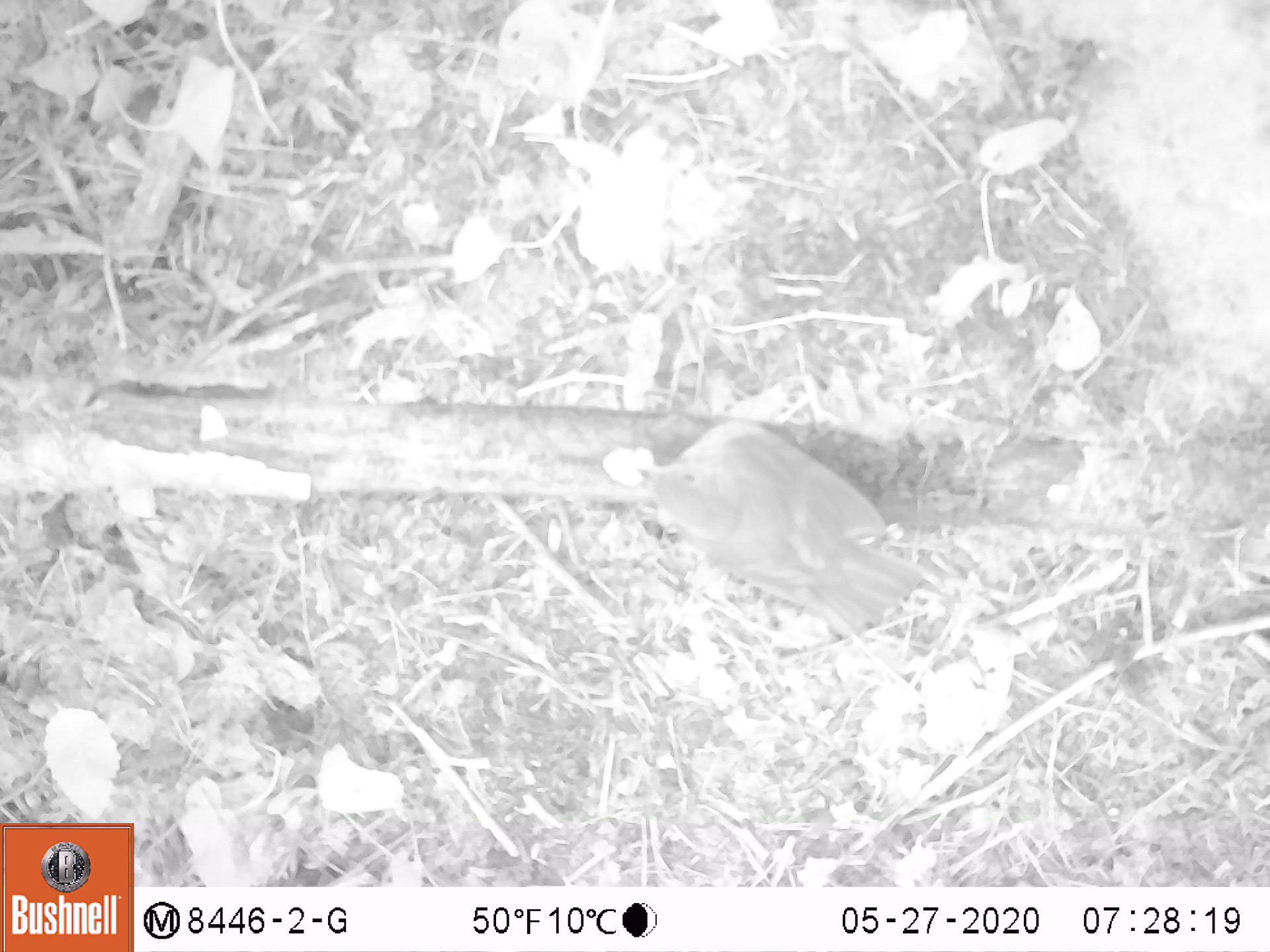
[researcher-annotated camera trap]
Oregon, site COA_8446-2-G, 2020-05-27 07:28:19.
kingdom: Animalia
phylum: Chordata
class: Aves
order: Passeriformes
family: Turdidae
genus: Catharus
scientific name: Catharus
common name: brown thrushes and nightingale-thrushes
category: catharus species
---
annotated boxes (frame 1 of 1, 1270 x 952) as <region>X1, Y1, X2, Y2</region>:
catharus species: <region>609, 404, 940, 651</region>